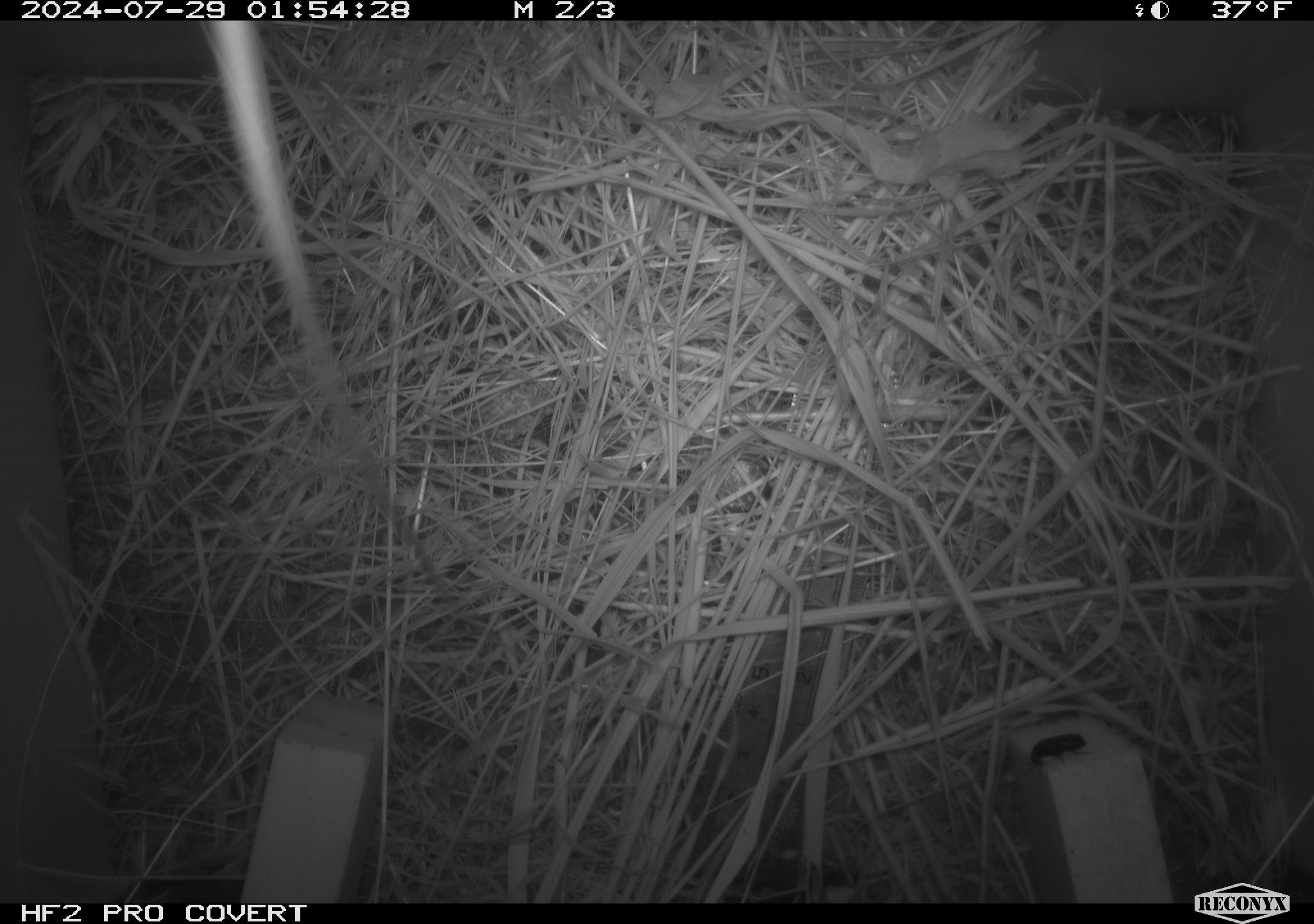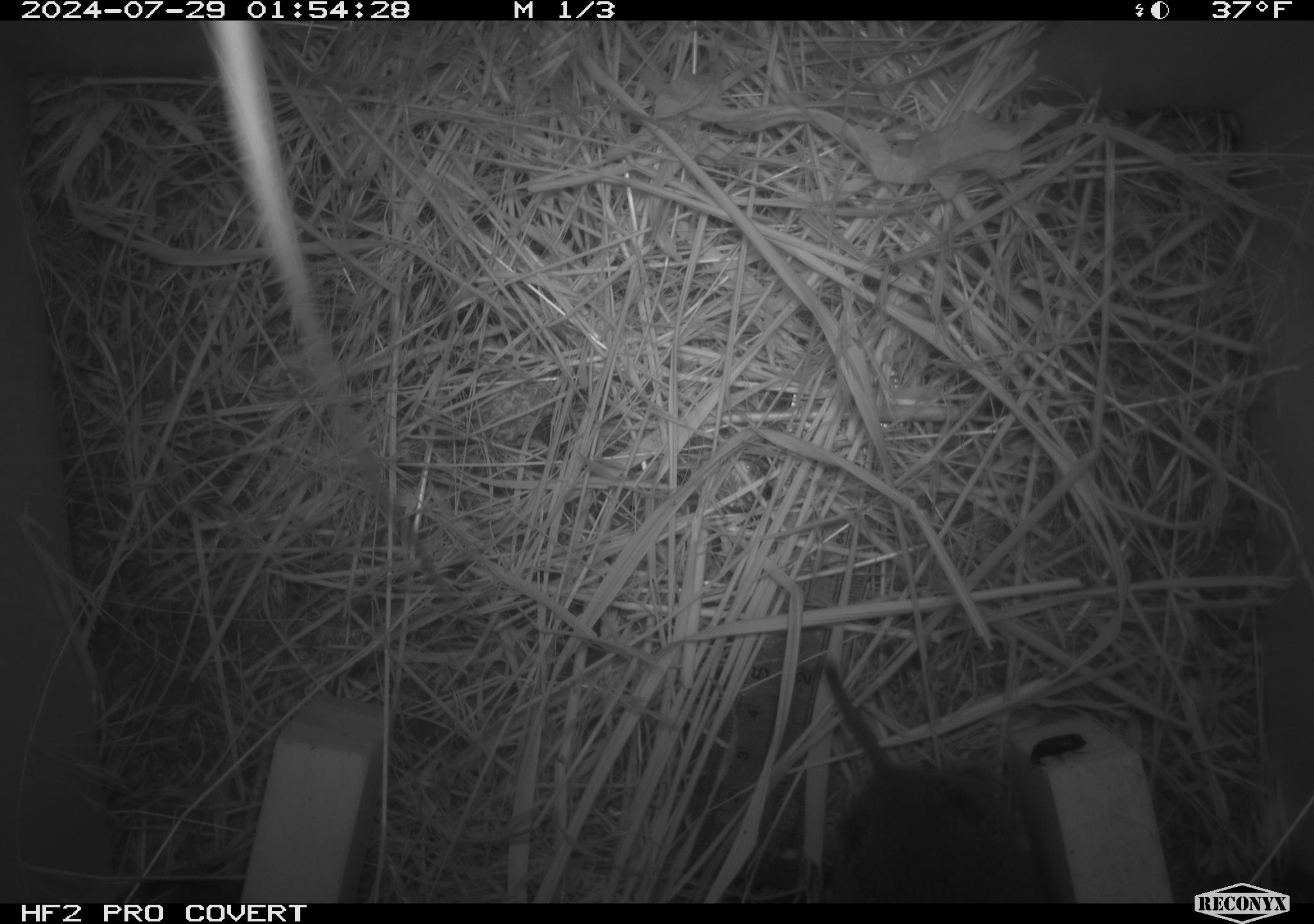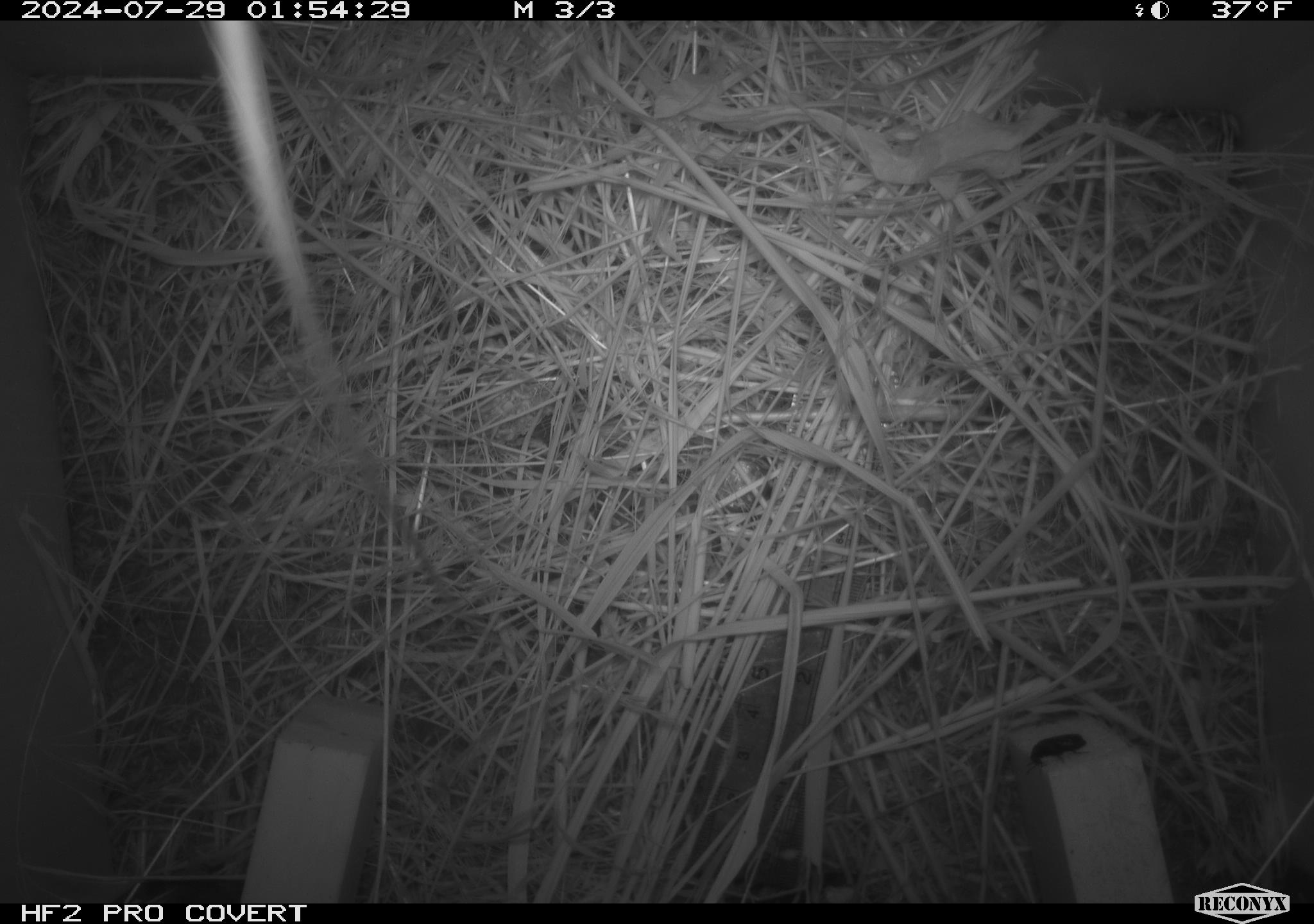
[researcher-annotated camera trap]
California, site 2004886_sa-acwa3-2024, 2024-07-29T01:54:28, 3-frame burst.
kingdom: Animalia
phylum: Chordata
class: Mammalia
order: Rodentia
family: Cricetidae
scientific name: Arvicolinae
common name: voles, lemmings, and muskrats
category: arvicolinae subfamily